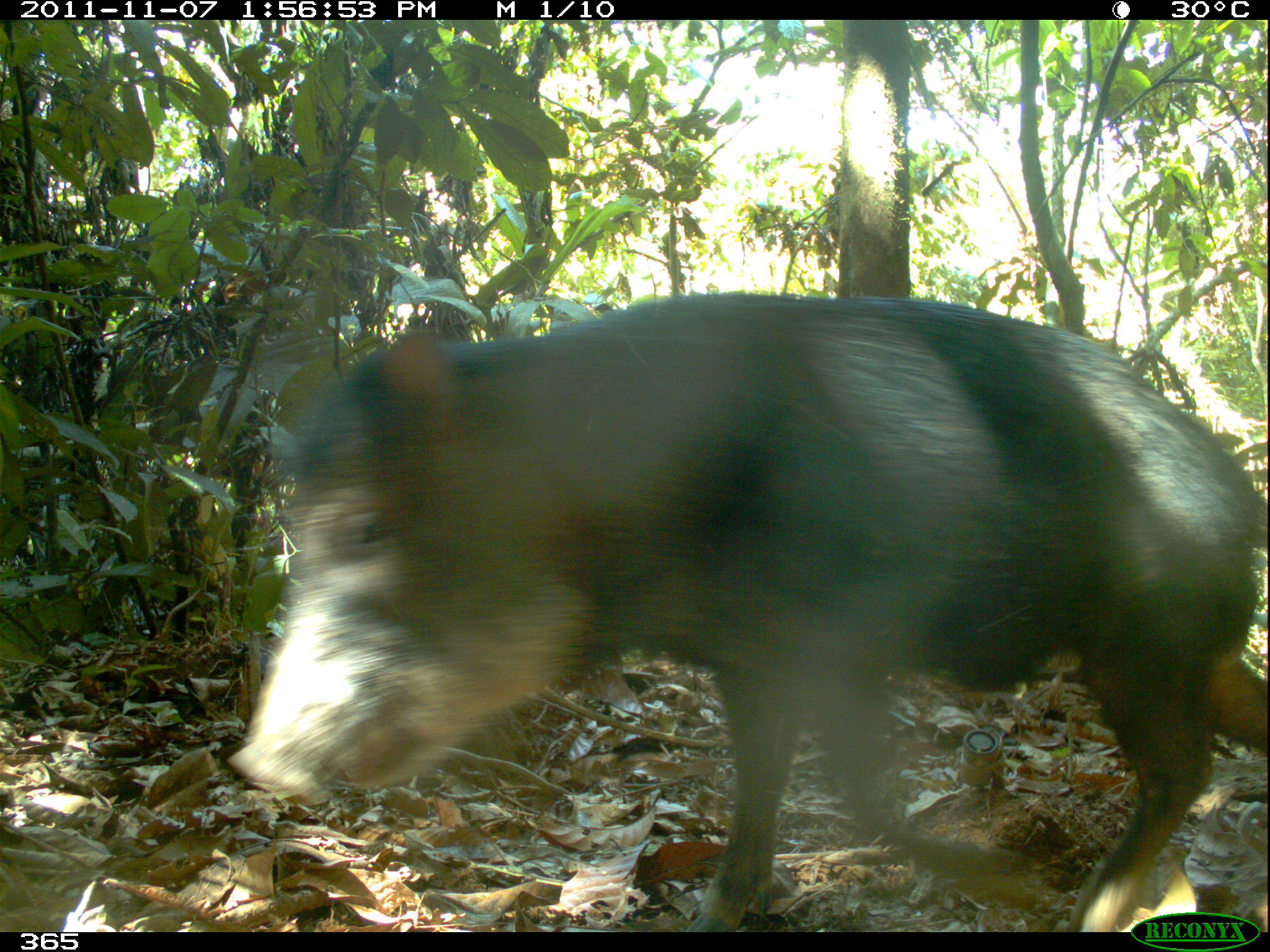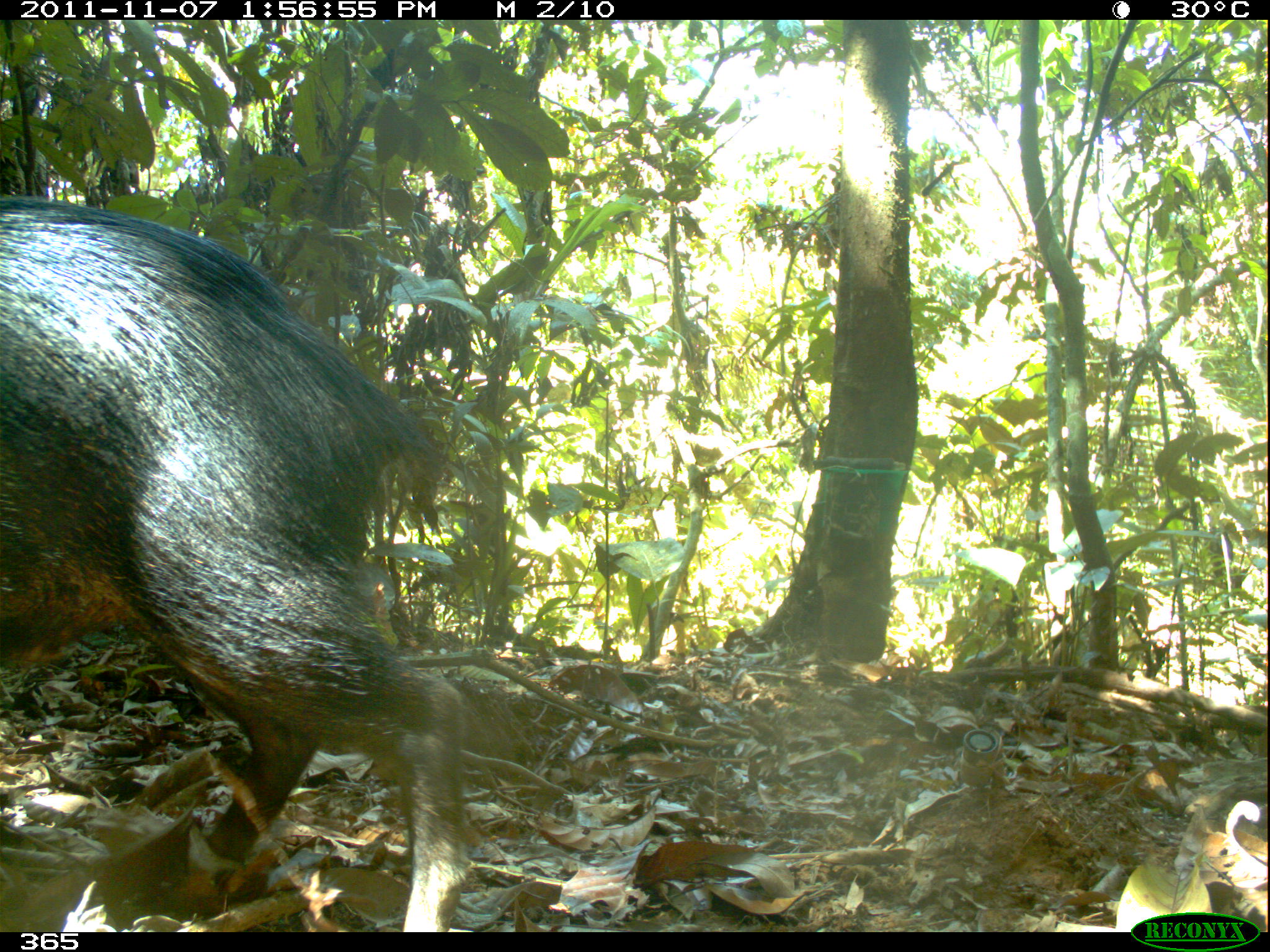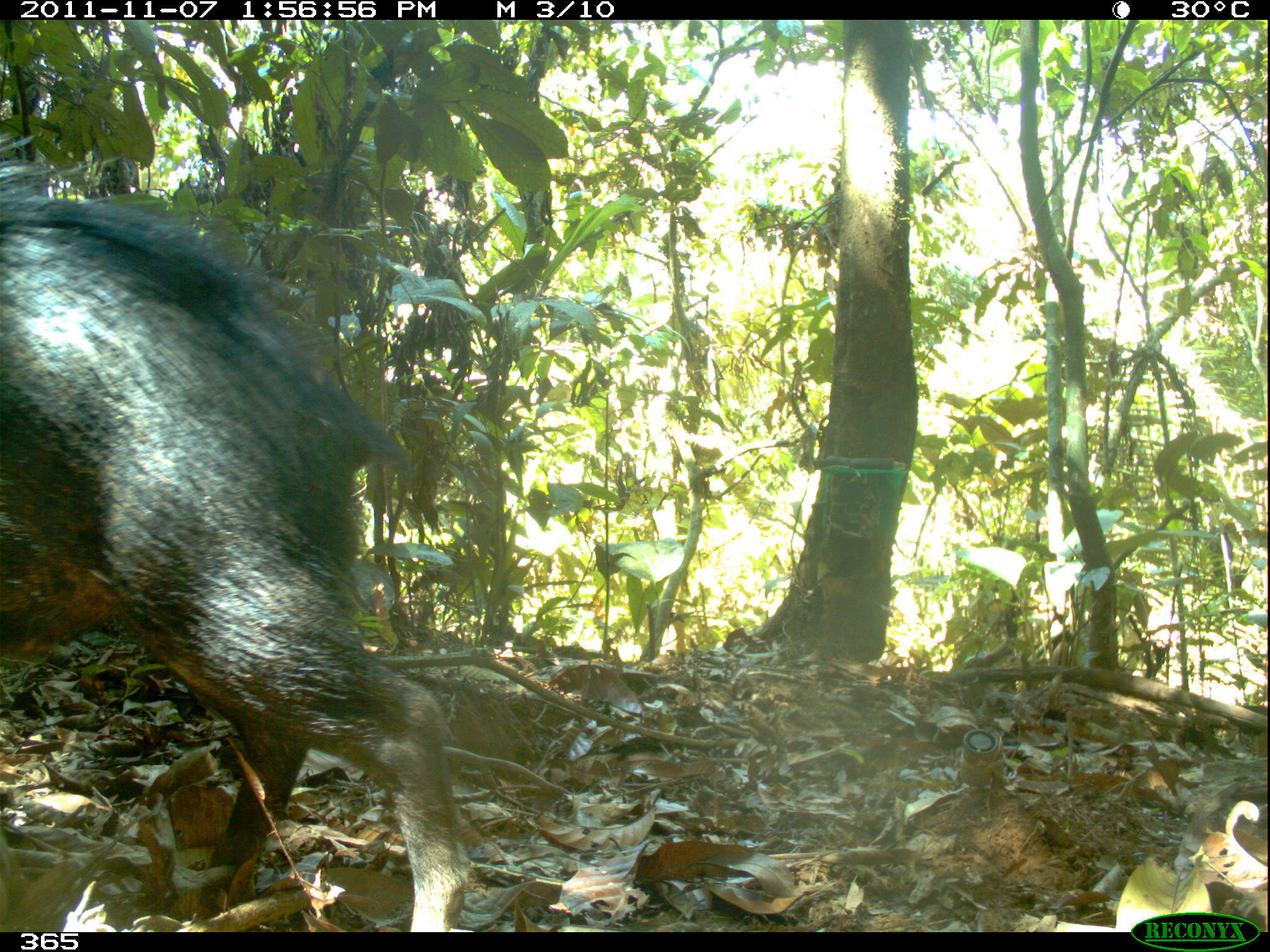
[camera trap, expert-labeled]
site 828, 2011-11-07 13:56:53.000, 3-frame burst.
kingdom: Animalia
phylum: Chordata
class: Mammalia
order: Artiodactyla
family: Tayassuidae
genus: Tayassu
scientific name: Tayassu pecari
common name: white-lipped peccary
Tayassu pecari (white-lipped peccary).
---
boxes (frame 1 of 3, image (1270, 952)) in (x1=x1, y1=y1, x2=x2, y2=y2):
tayassu pecari: (x1=225, y1=290, x2=1268, y2=932)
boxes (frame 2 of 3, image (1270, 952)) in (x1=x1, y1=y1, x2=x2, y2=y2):
tayassu pecari: (x1=0, y1=194, x2=466, y2=932)